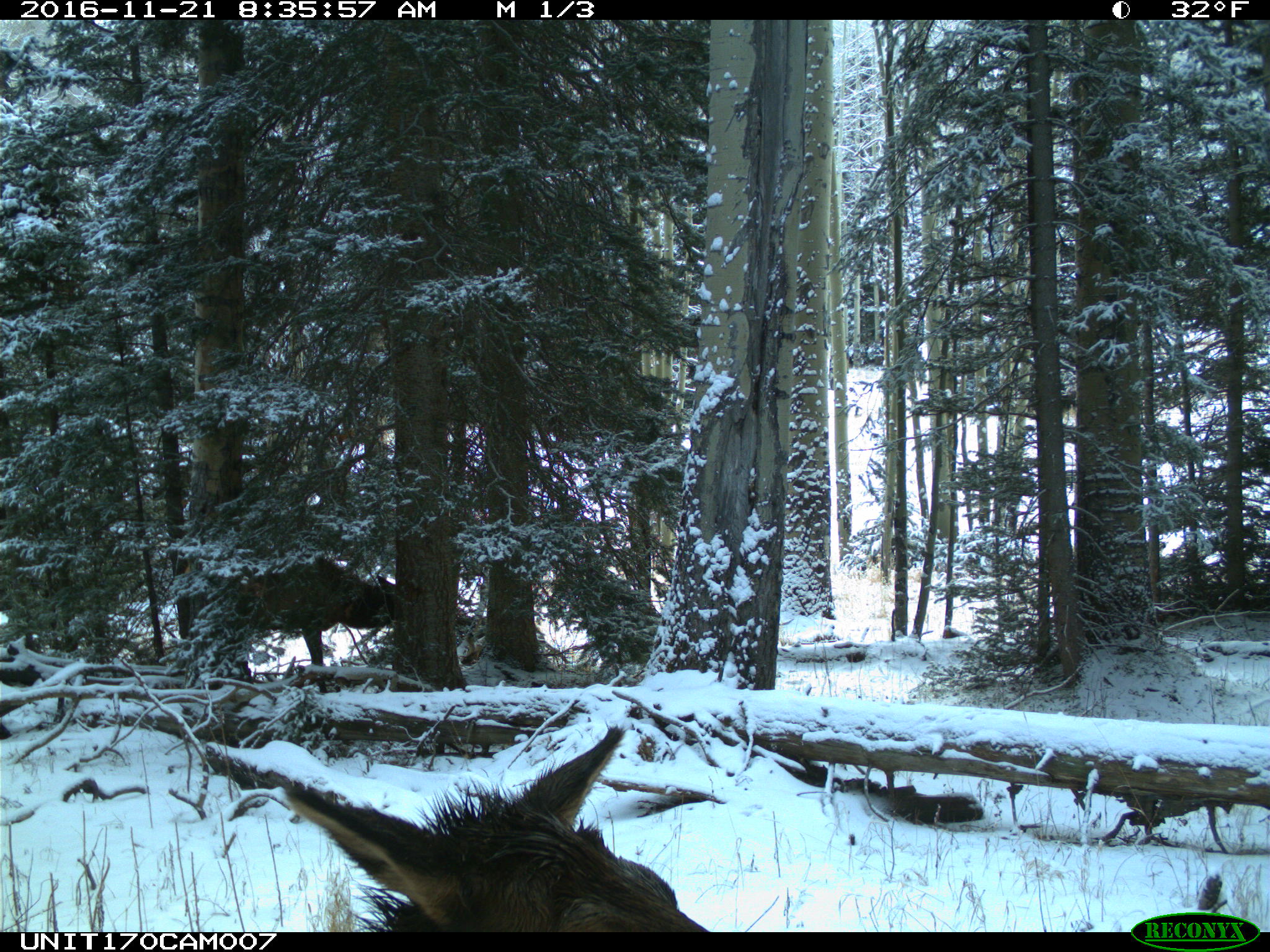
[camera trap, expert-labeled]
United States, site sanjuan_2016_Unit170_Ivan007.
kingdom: Animalia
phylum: Chordata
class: Mammalia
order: Artiodactyla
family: Cervidae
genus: Cervus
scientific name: Cervus elaphus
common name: red deer